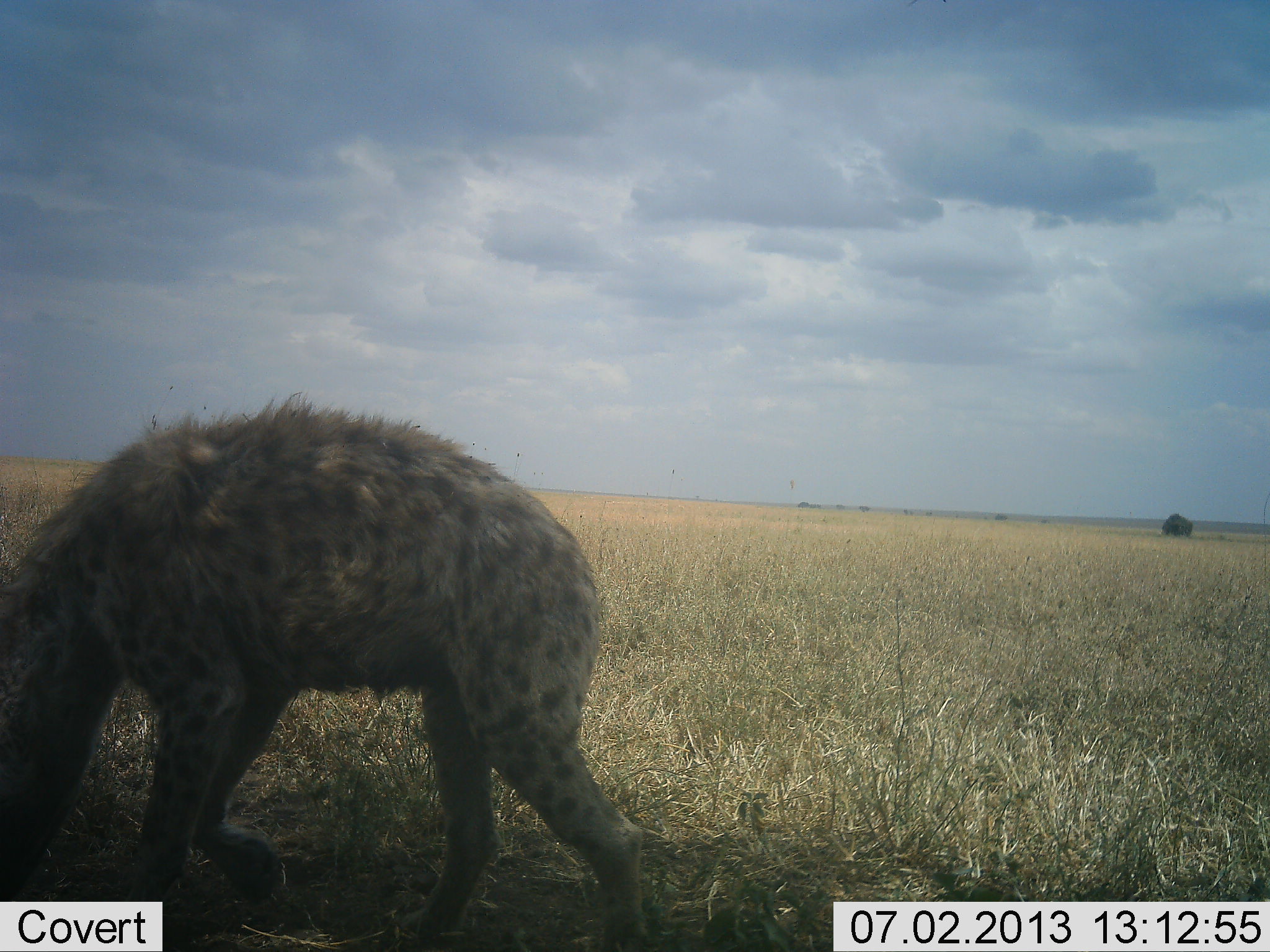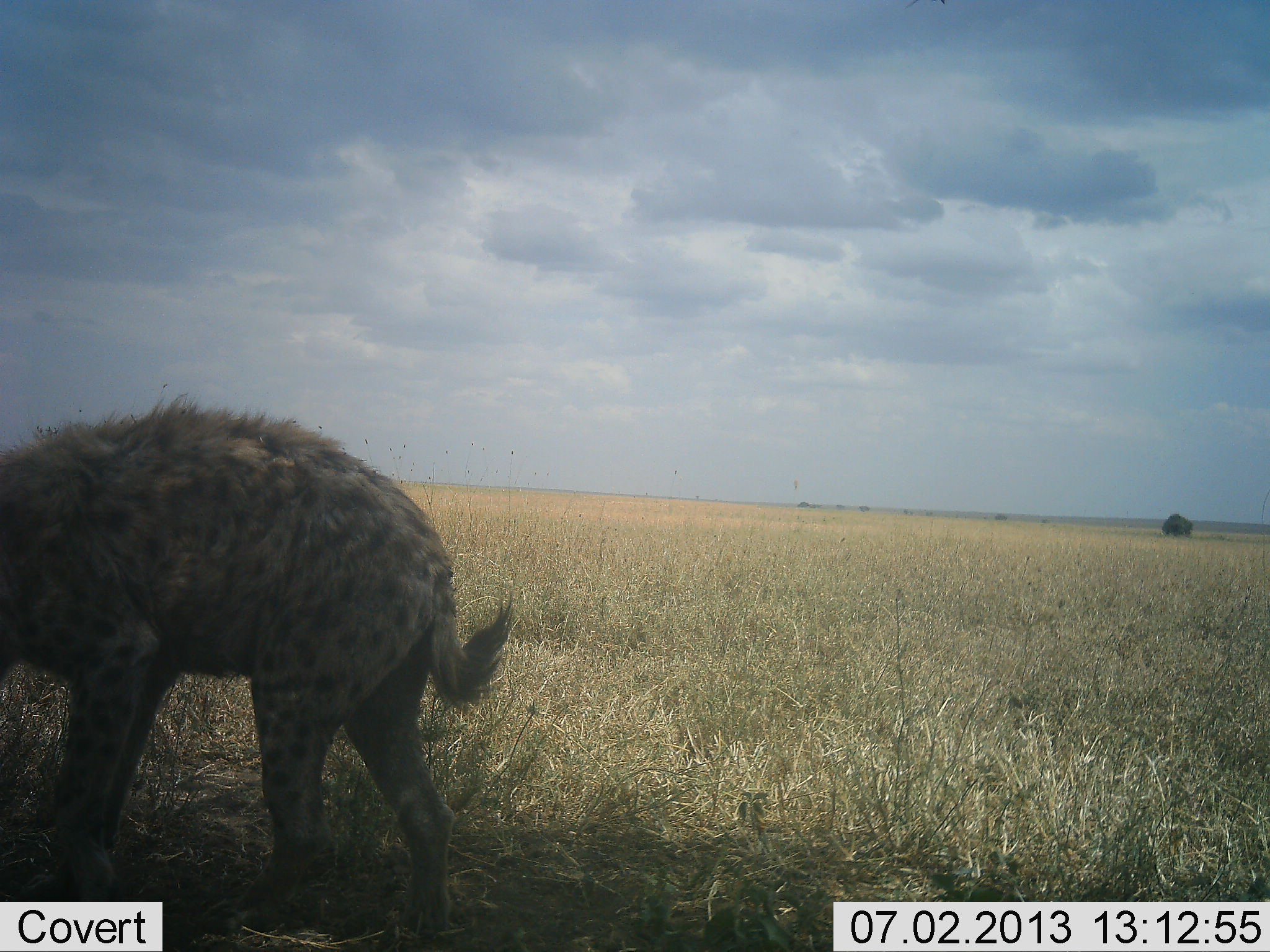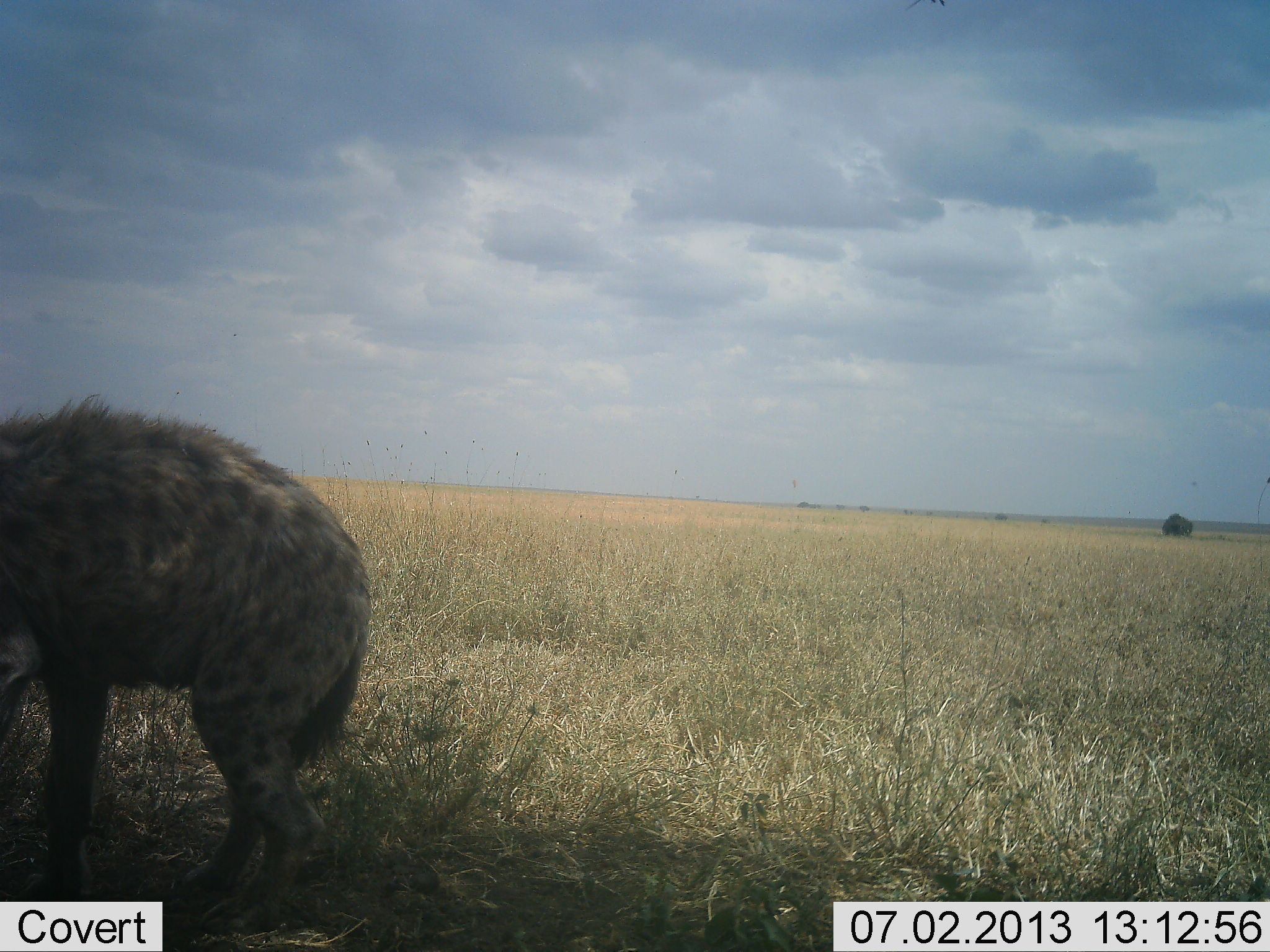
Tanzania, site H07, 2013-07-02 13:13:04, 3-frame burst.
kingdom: Animalia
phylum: Chordata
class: Mammalia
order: Carnivora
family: Hyaenidae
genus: Crocuta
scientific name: Crocuta crocuta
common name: spotted hyena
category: hyenaspotted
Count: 1.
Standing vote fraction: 35%.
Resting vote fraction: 0%.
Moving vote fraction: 75%.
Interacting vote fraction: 0%.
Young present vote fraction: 0%.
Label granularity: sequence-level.